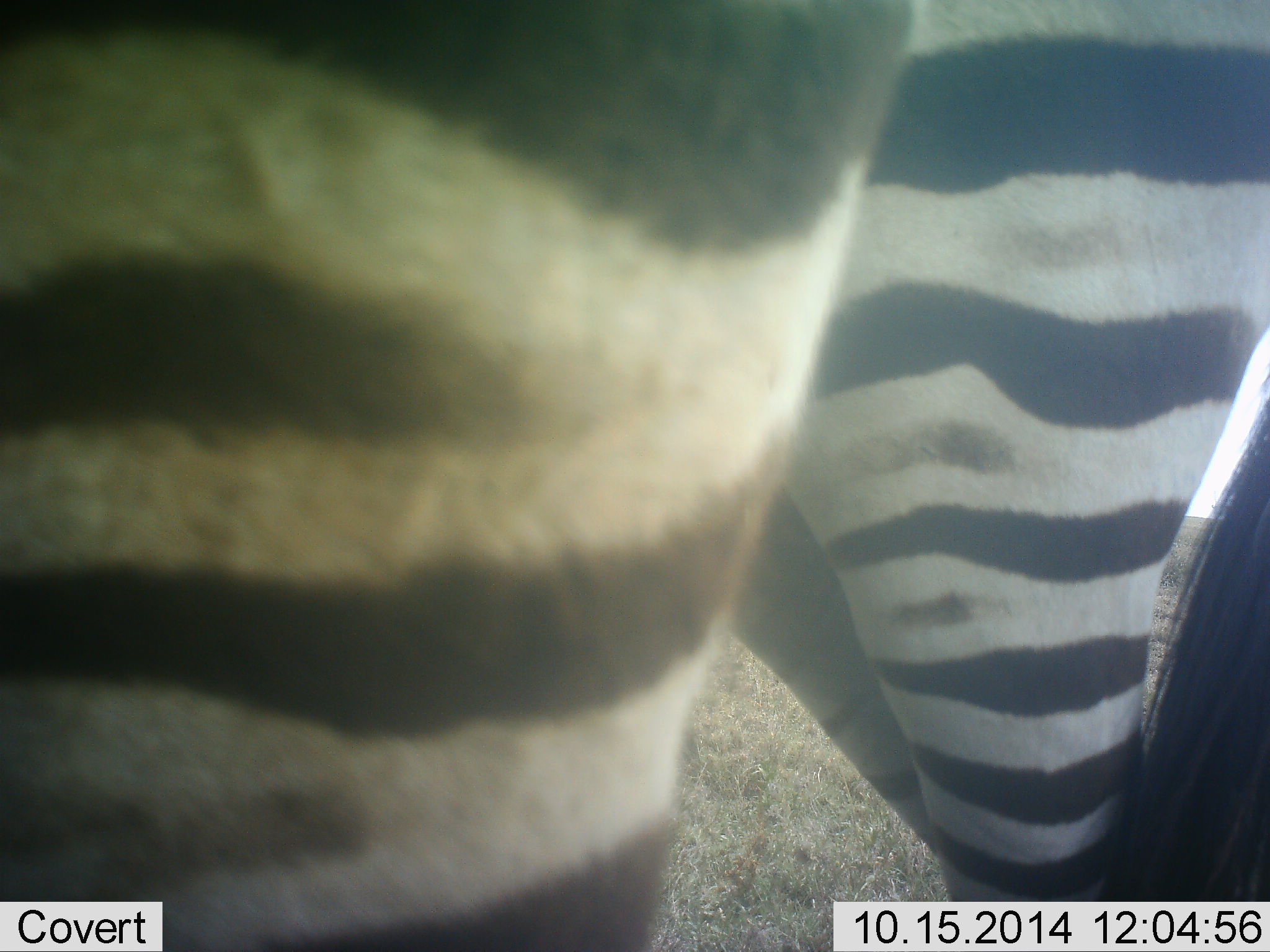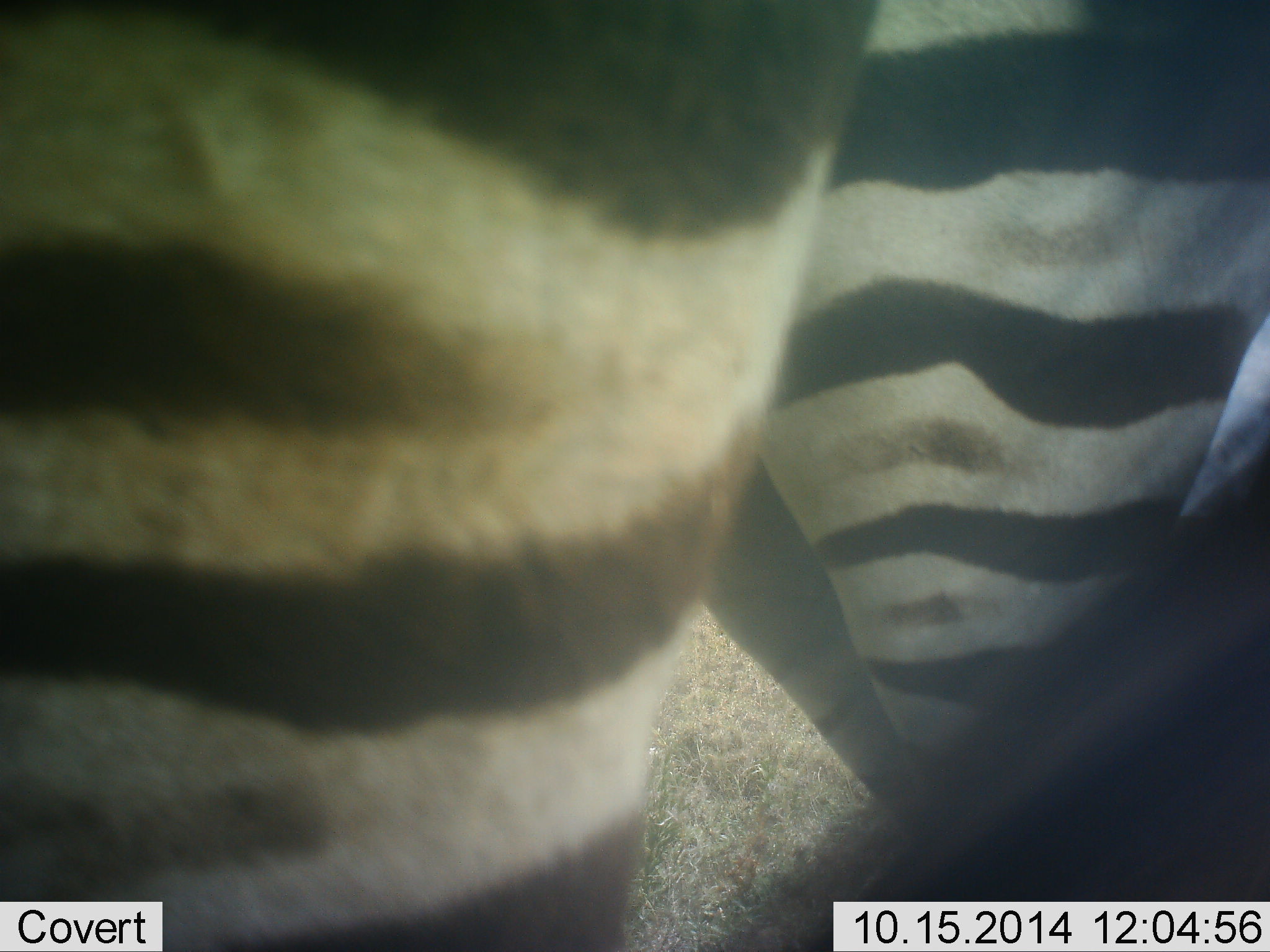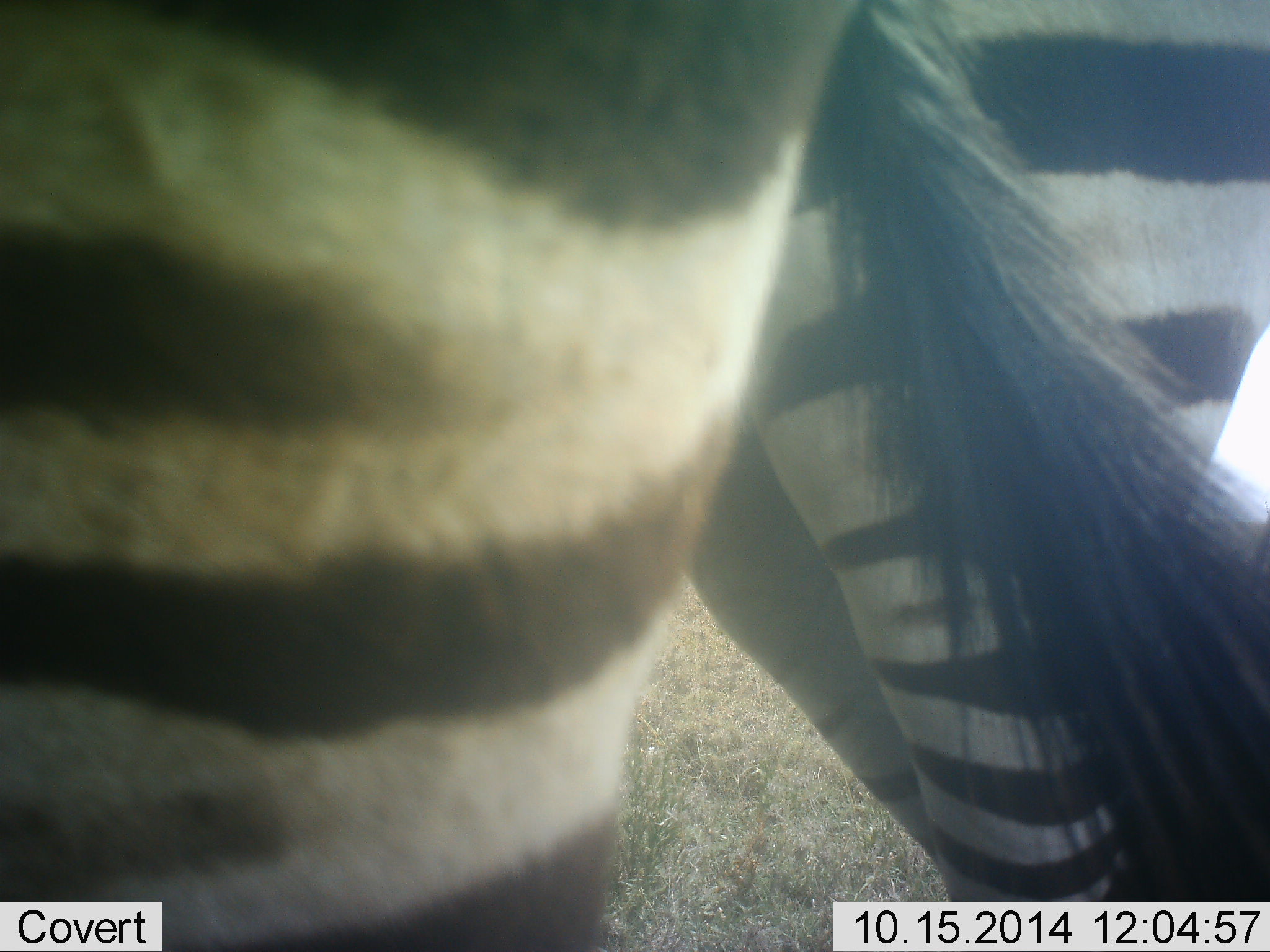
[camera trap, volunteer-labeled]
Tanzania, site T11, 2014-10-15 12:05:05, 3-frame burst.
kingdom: Animalia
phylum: Chordata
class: Mammalia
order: Perissodactyla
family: Equidae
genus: Equus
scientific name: Equus quagga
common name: plains zebra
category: zebra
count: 2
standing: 90%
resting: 0%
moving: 10%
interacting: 0%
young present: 0%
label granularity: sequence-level